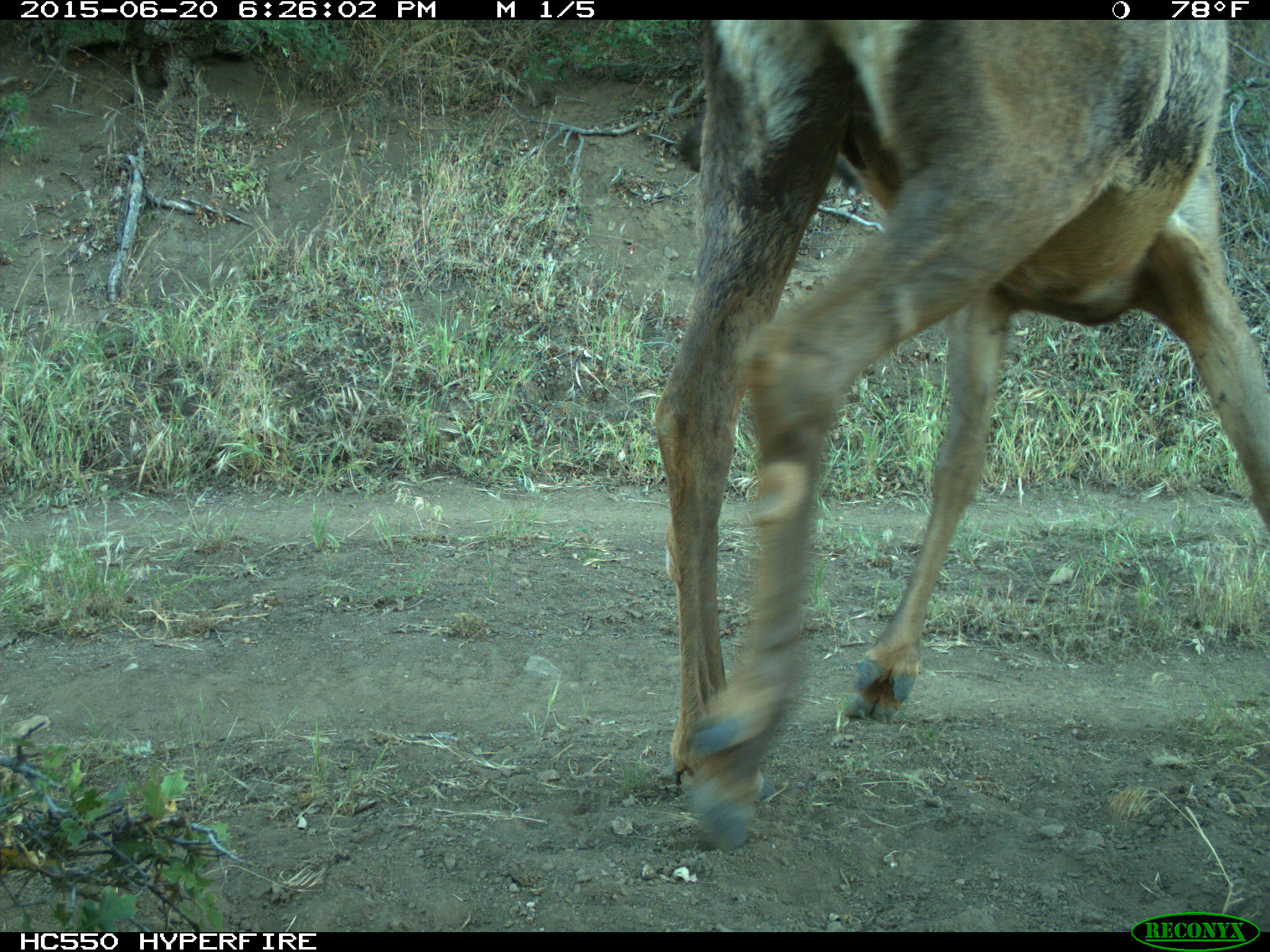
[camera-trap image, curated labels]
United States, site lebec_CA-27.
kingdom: Animalia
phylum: Chordata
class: Mammalia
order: Artiodactyla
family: Cervidae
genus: Cervus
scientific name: Cervus canadensis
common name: elk